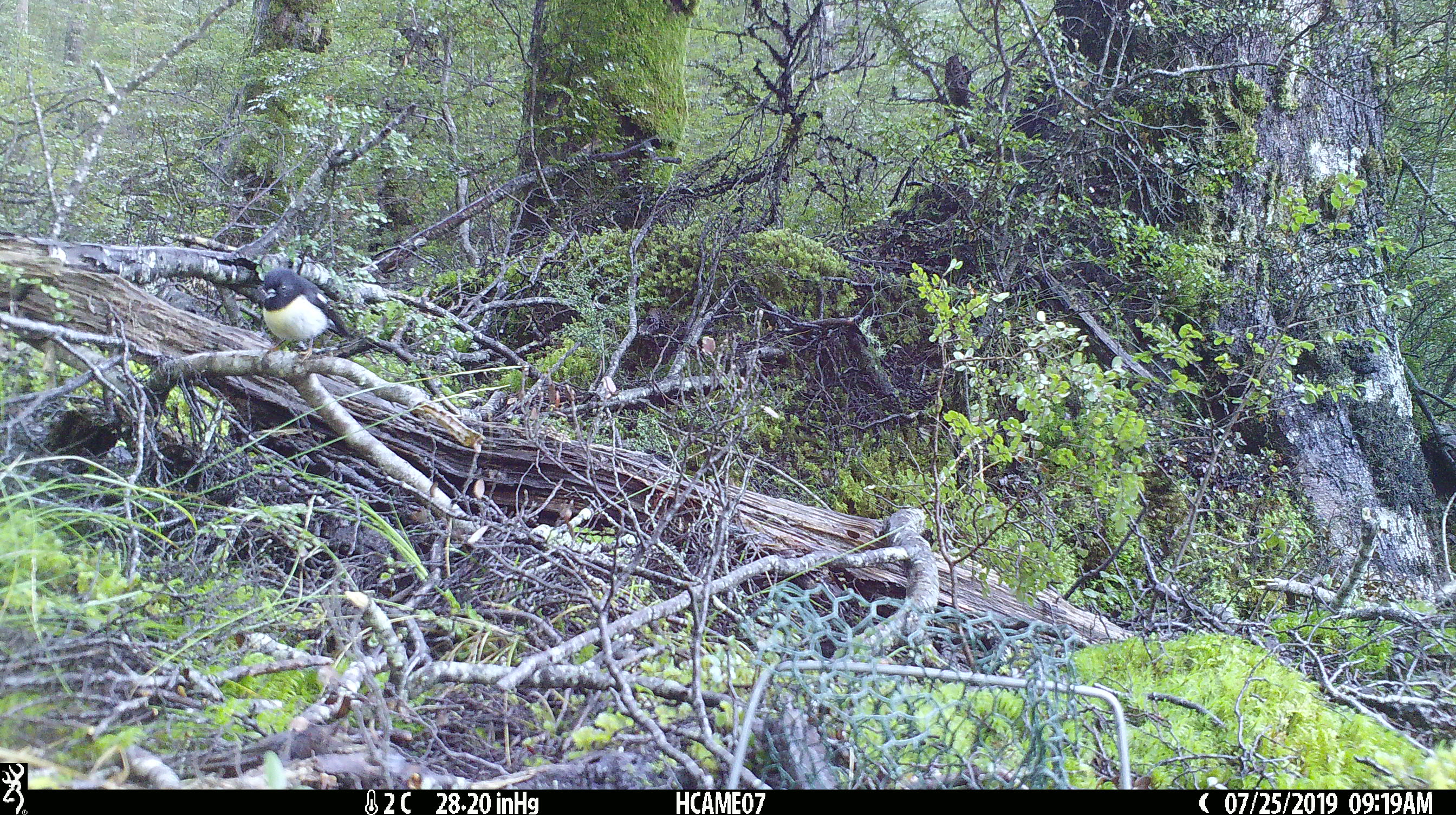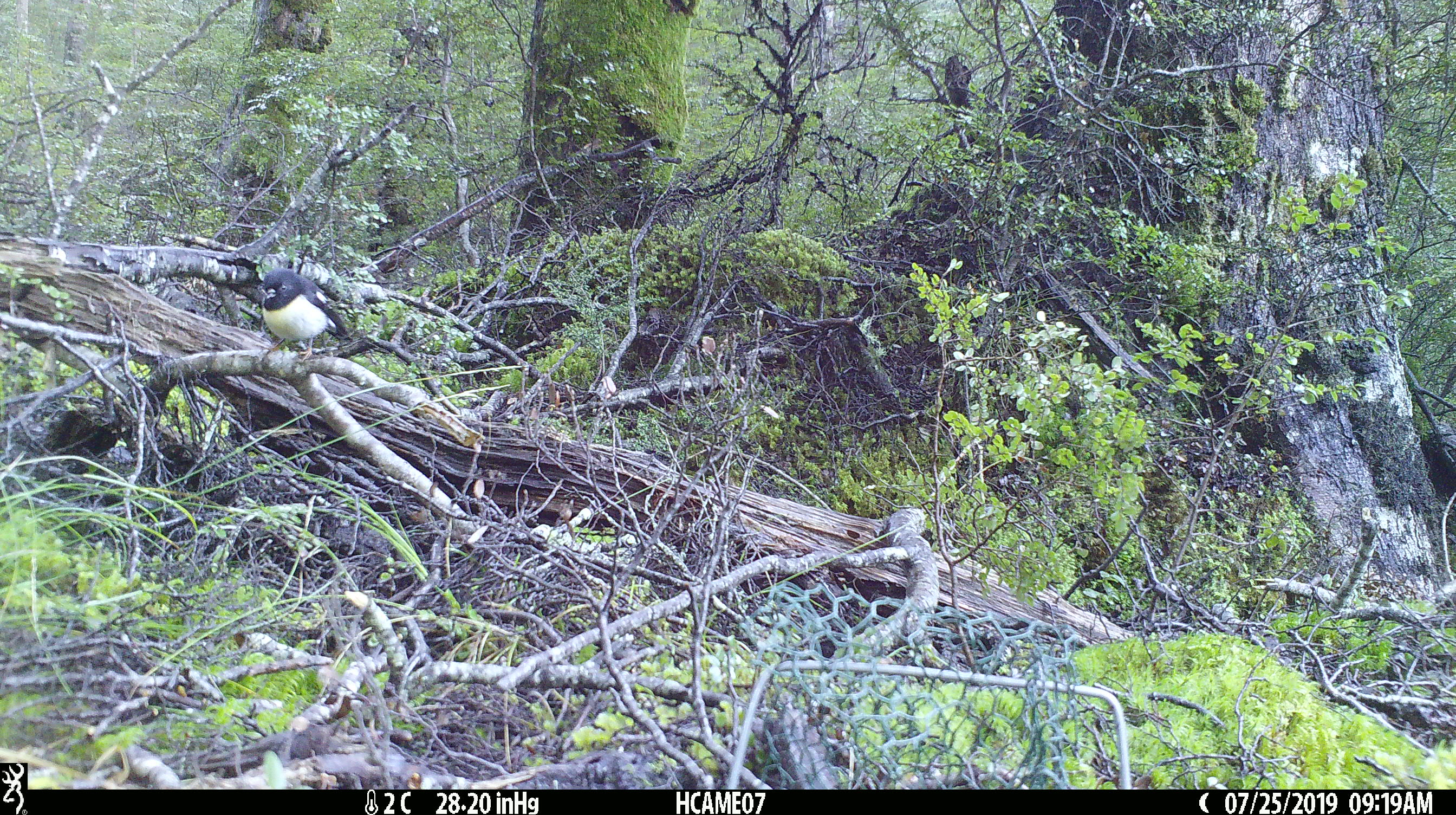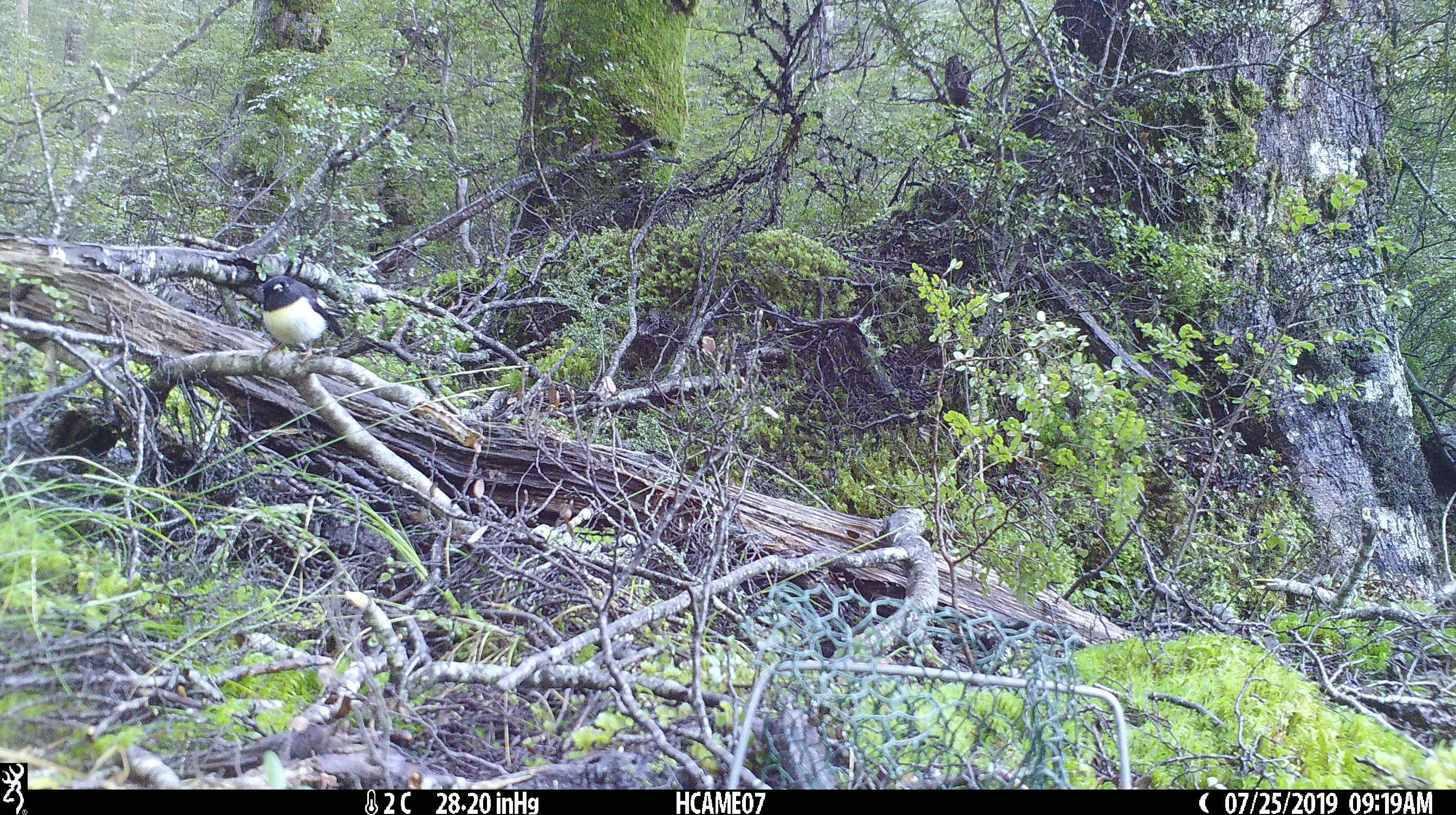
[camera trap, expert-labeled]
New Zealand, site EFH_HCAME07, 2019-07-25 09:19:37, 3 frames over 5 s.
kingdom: Animalia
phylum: Chordata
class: Aves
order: Passeriformes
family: Petroicidae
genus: Petroica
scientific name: Petroica macrocephala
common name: tomtit